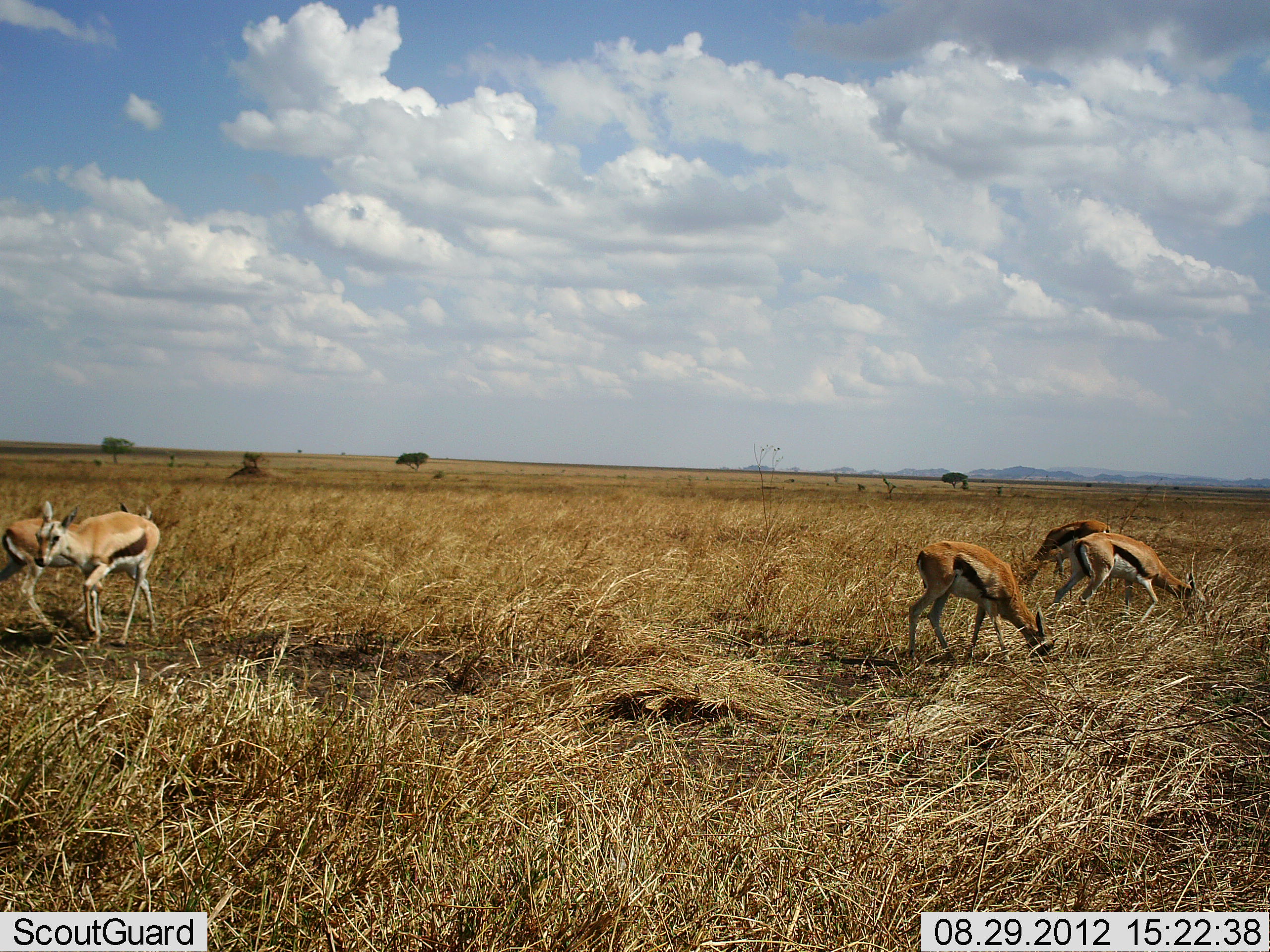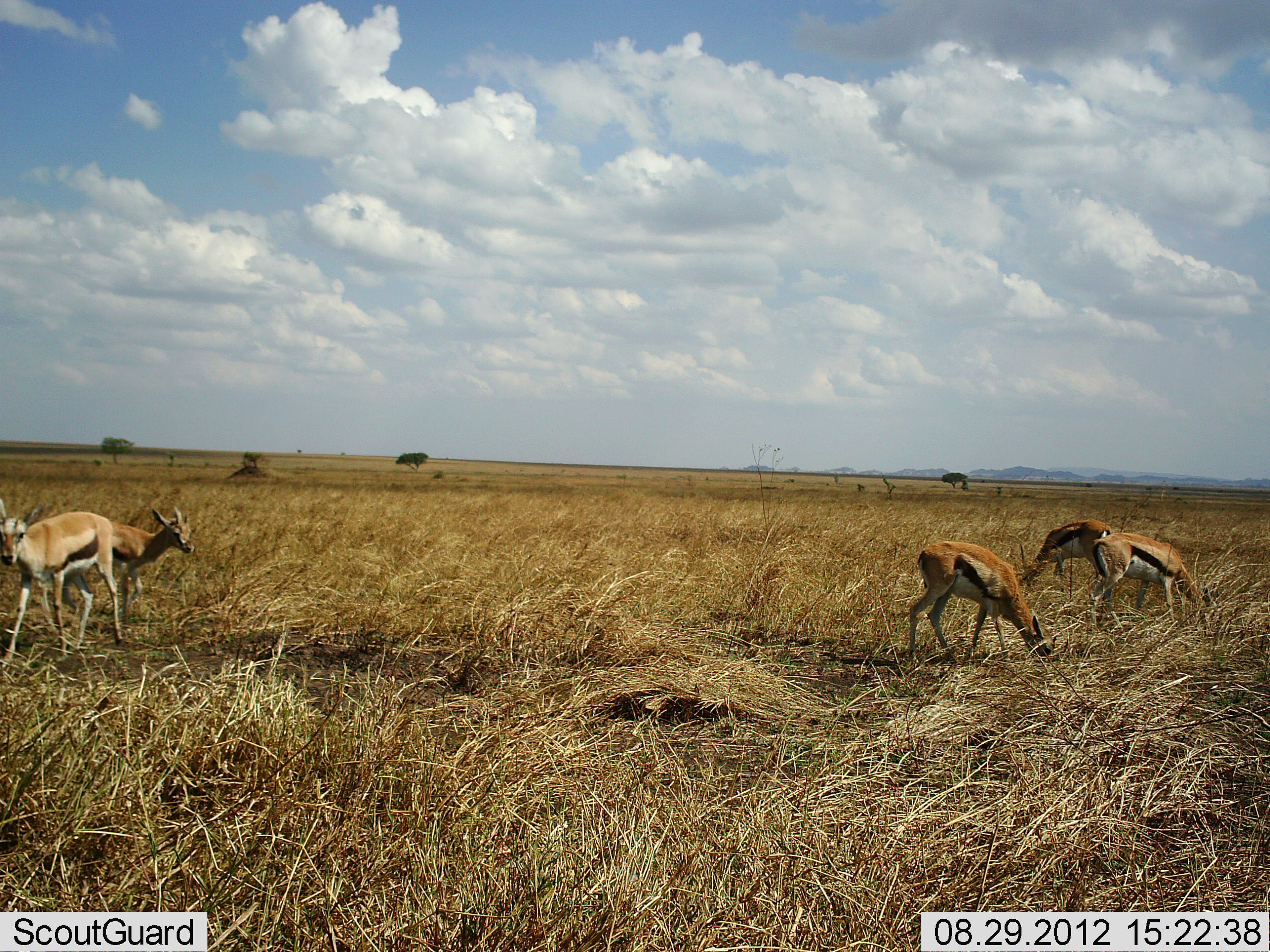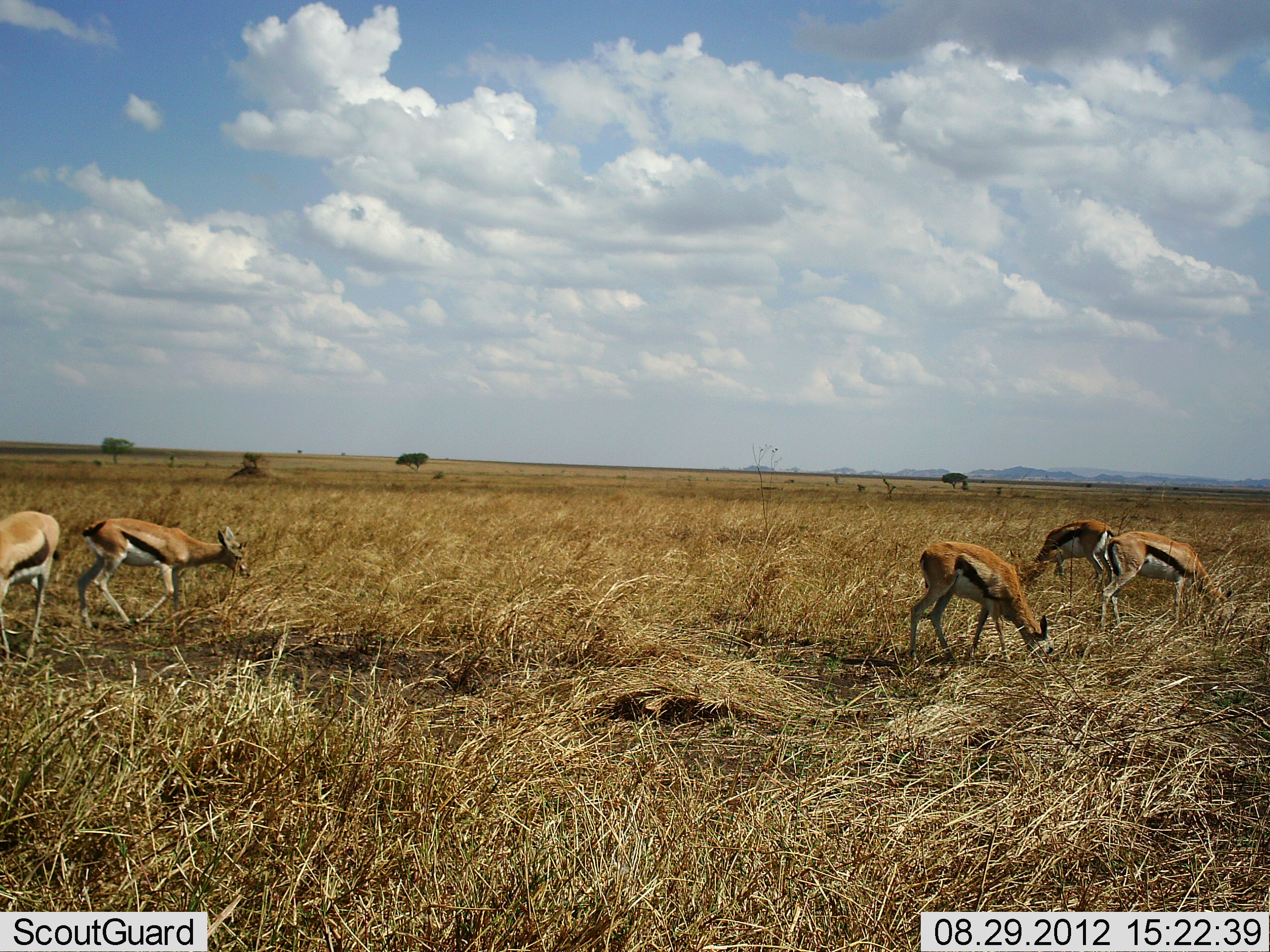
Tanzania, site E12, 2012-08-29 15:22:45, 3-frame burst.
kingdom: Animalia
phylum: Chordata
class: Mammalia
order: Artiodactyla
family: Bovidae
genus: Eudorcas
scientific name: Eudorcas thomsonii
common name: thomson's gazelle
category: gazellethomsons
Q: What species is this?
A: Gazellethomsons (thomson's gazelle) (Eudorcas thomsonii).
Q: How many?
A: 5.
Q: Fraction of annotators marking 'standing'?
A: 40%.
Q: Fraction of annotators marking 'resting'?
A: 0%.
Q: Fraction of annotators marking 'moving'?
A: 70%.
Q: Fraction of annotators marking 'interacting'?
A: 10%.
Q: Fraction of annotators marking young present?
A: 0%.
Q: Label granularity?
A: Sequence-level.